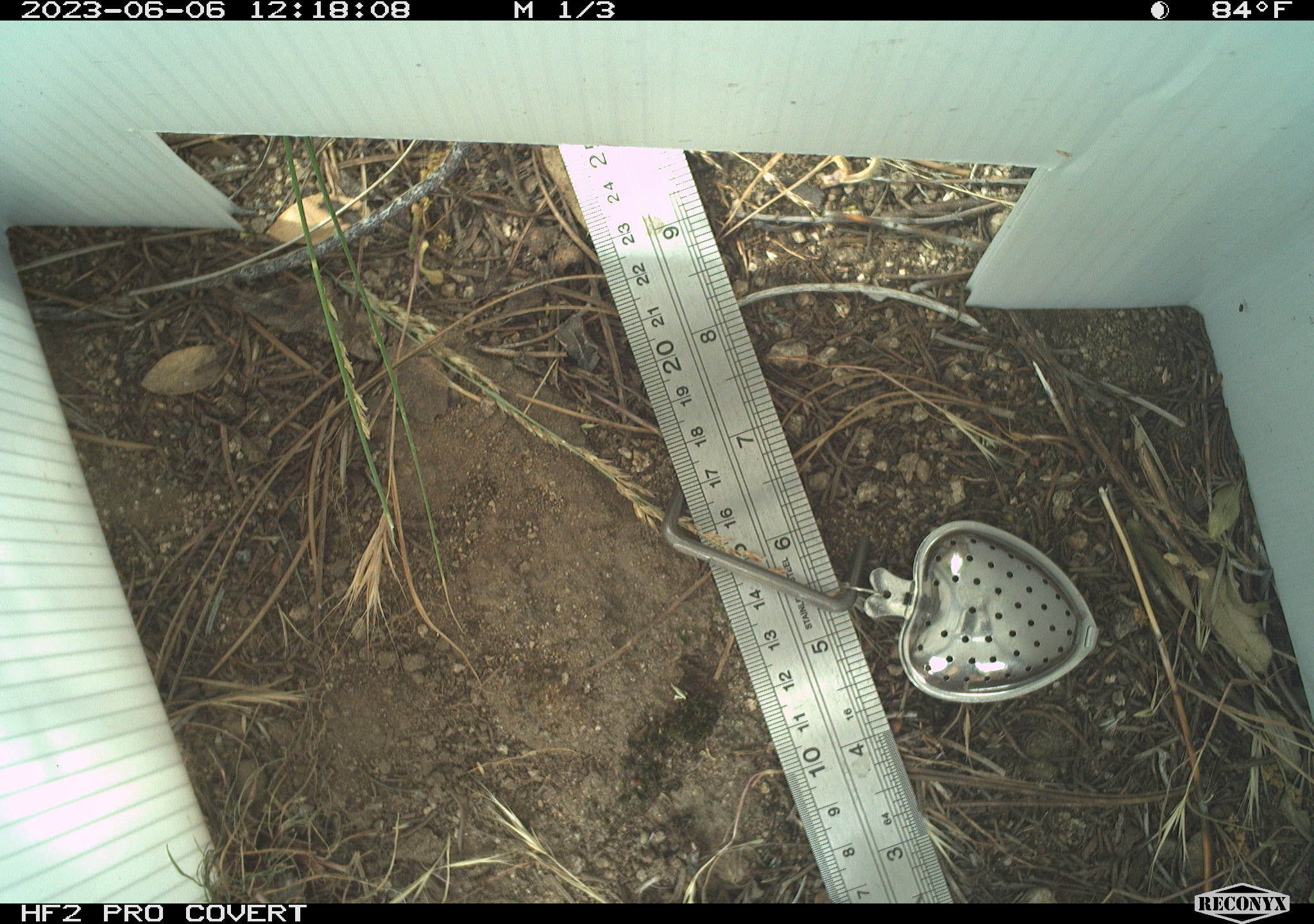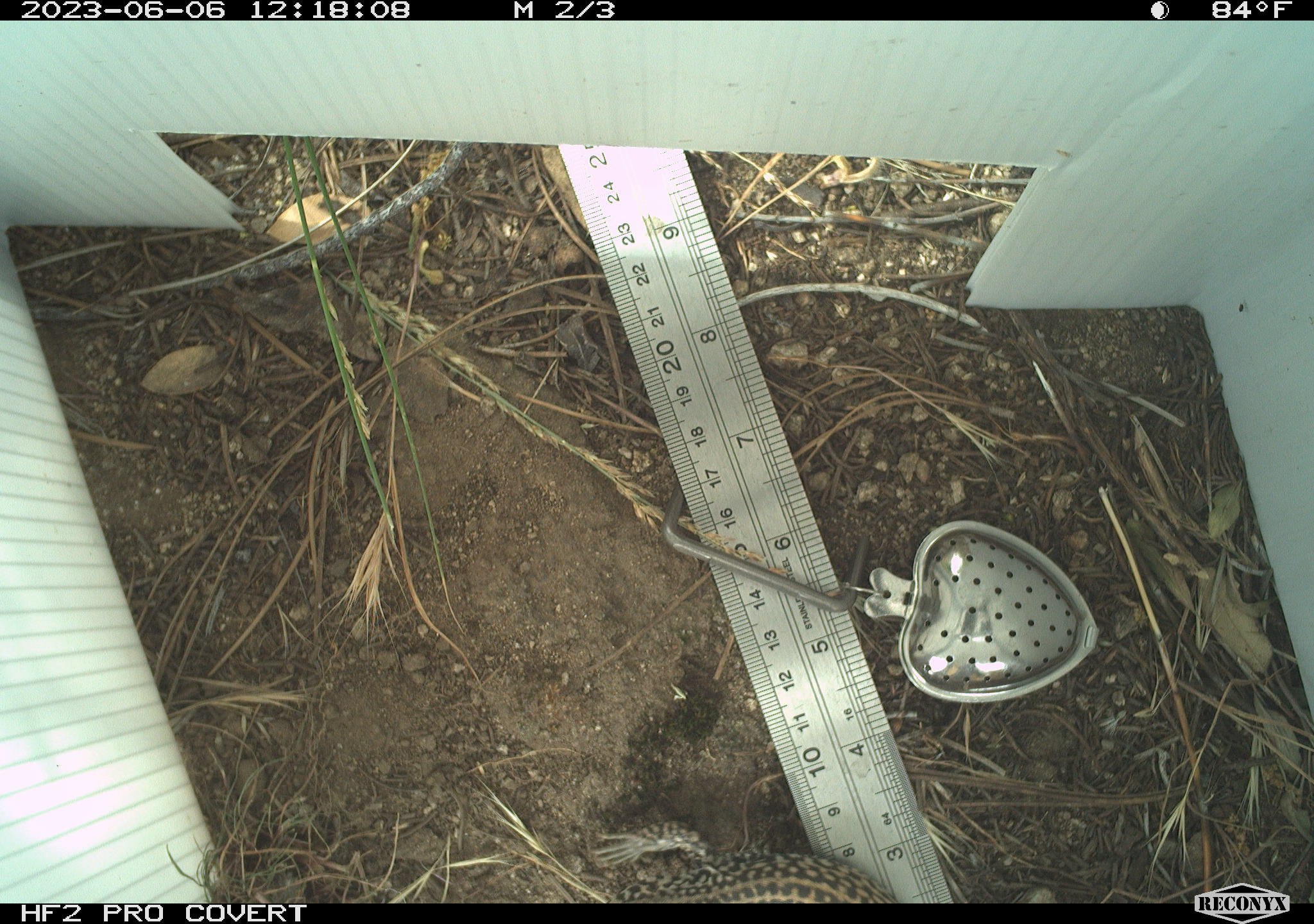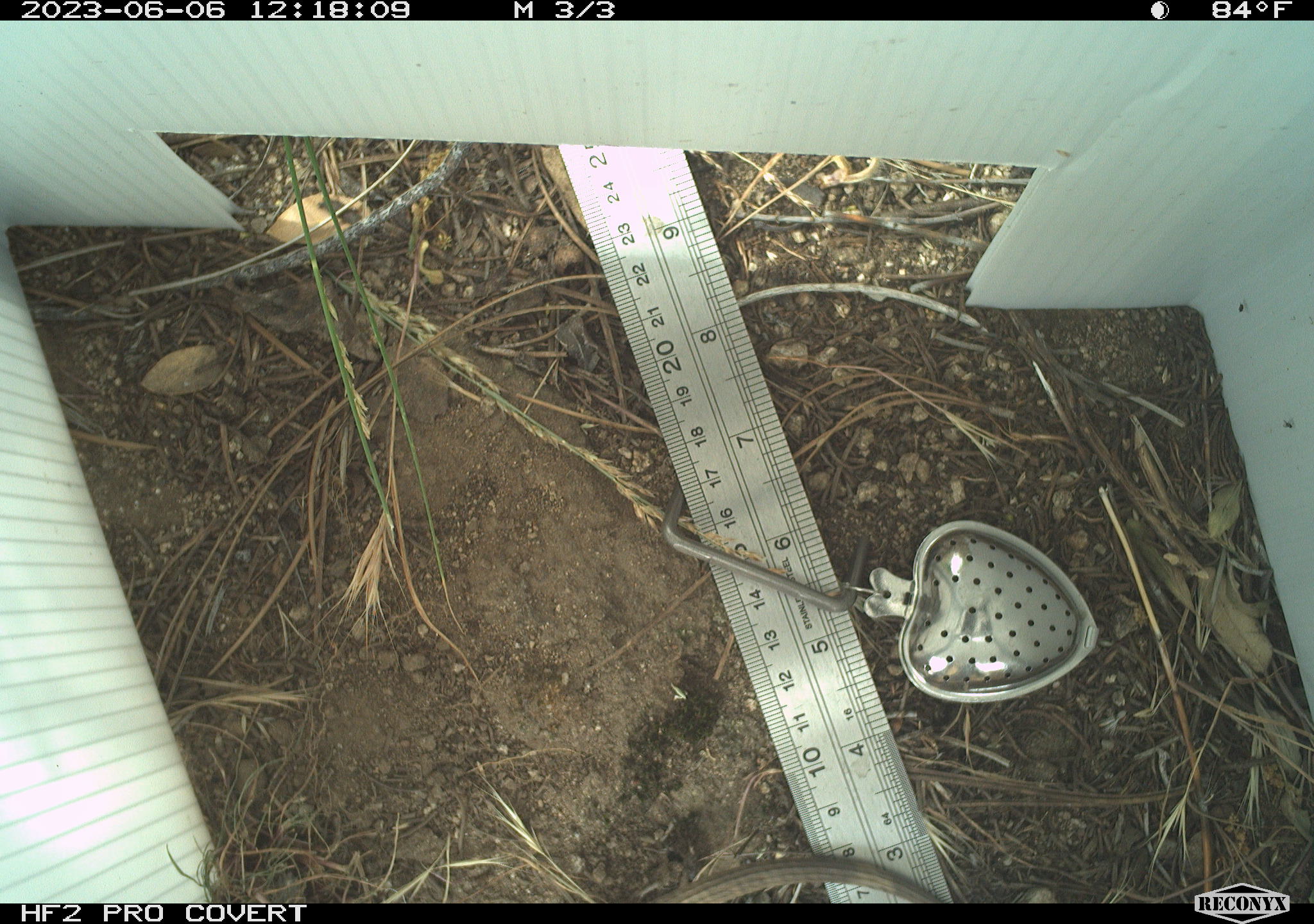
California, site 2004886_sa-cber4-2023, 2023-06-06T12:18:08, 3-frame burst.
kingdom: Animalia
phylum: Chordata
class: Reptilia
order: Squamata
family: Teiidae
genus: Aspidoscelis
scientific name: Aspidoscelis tigris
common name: western whiptail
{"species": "western whiptail (Aspidoscelis tigris)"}